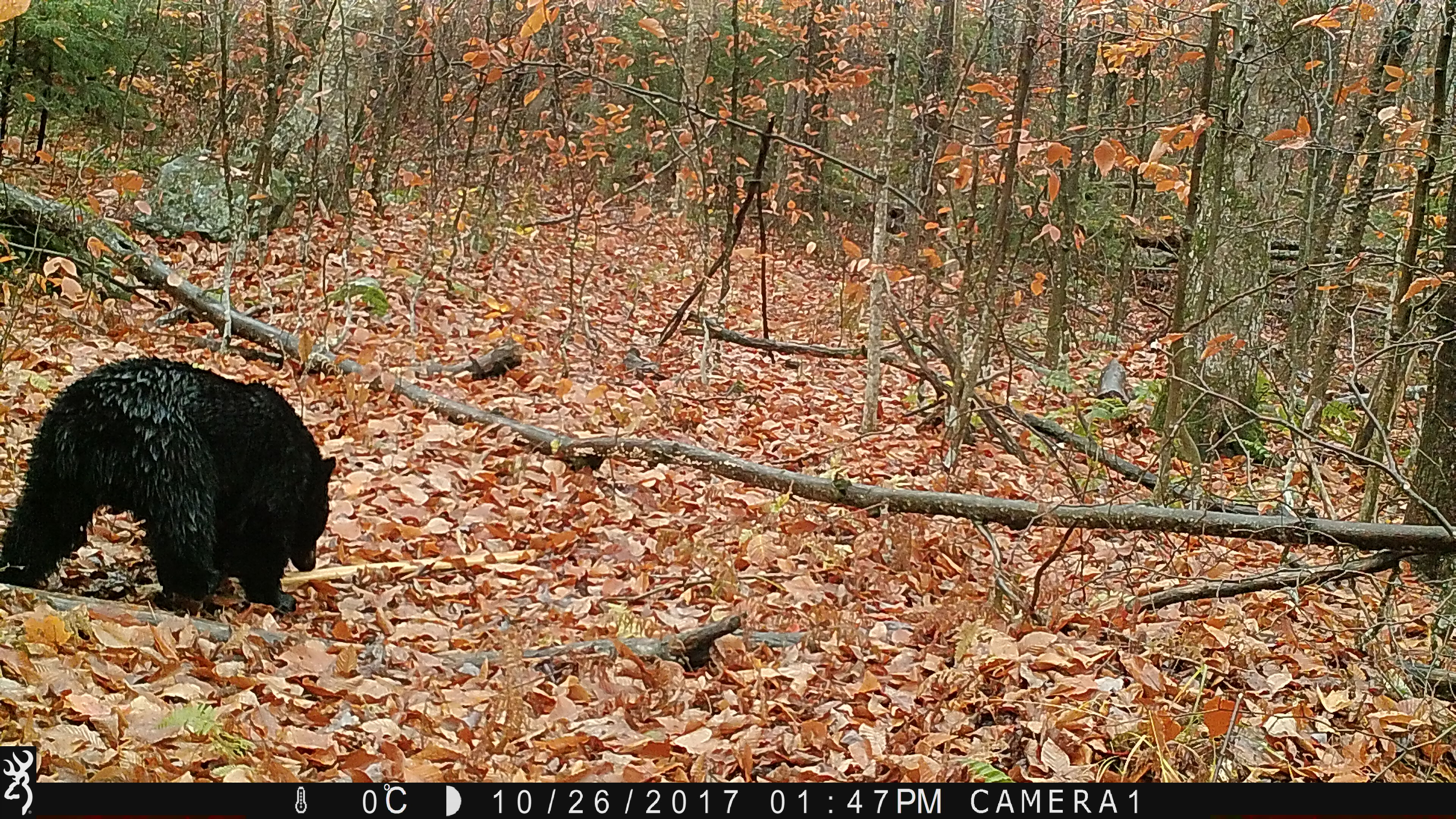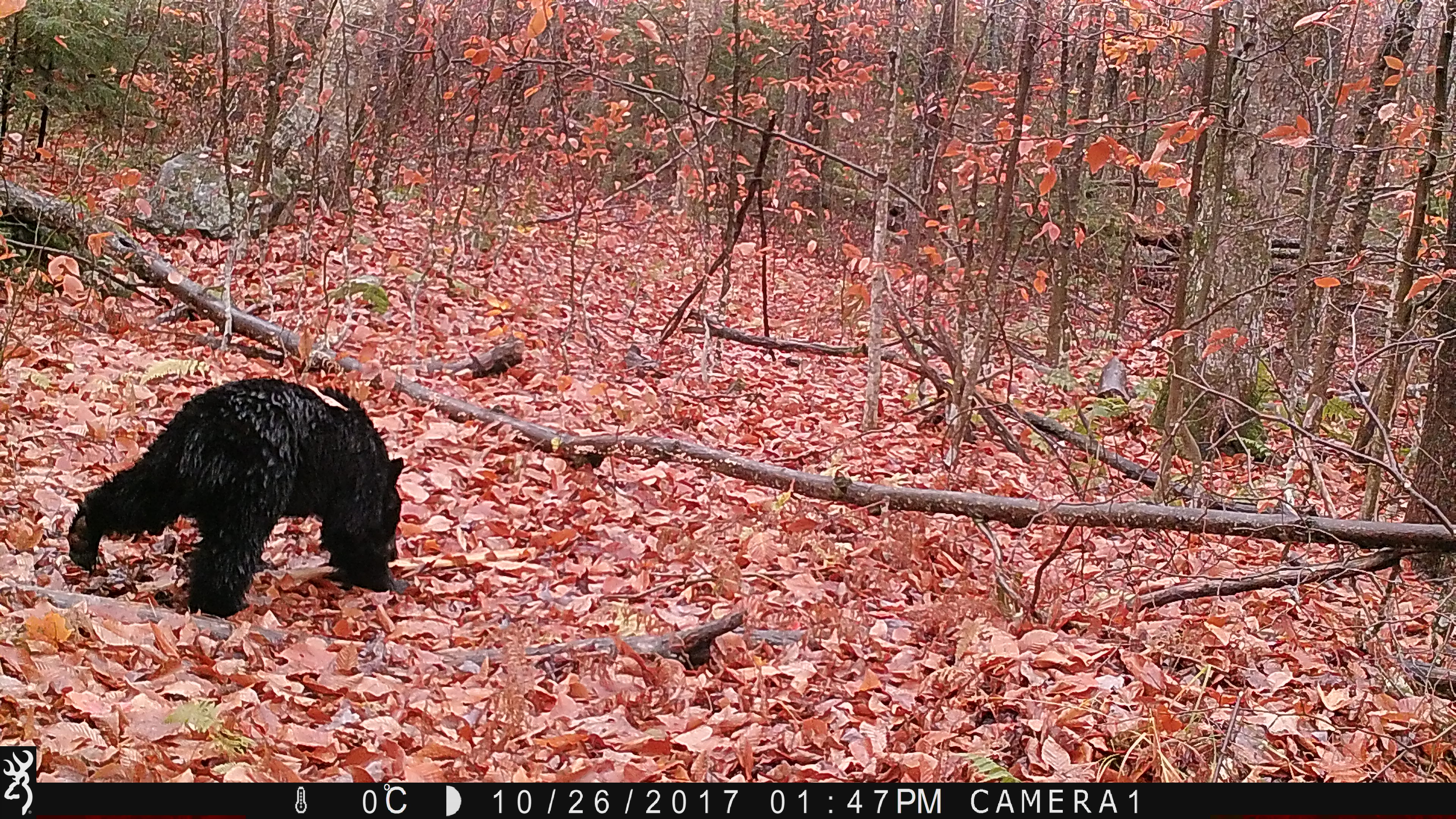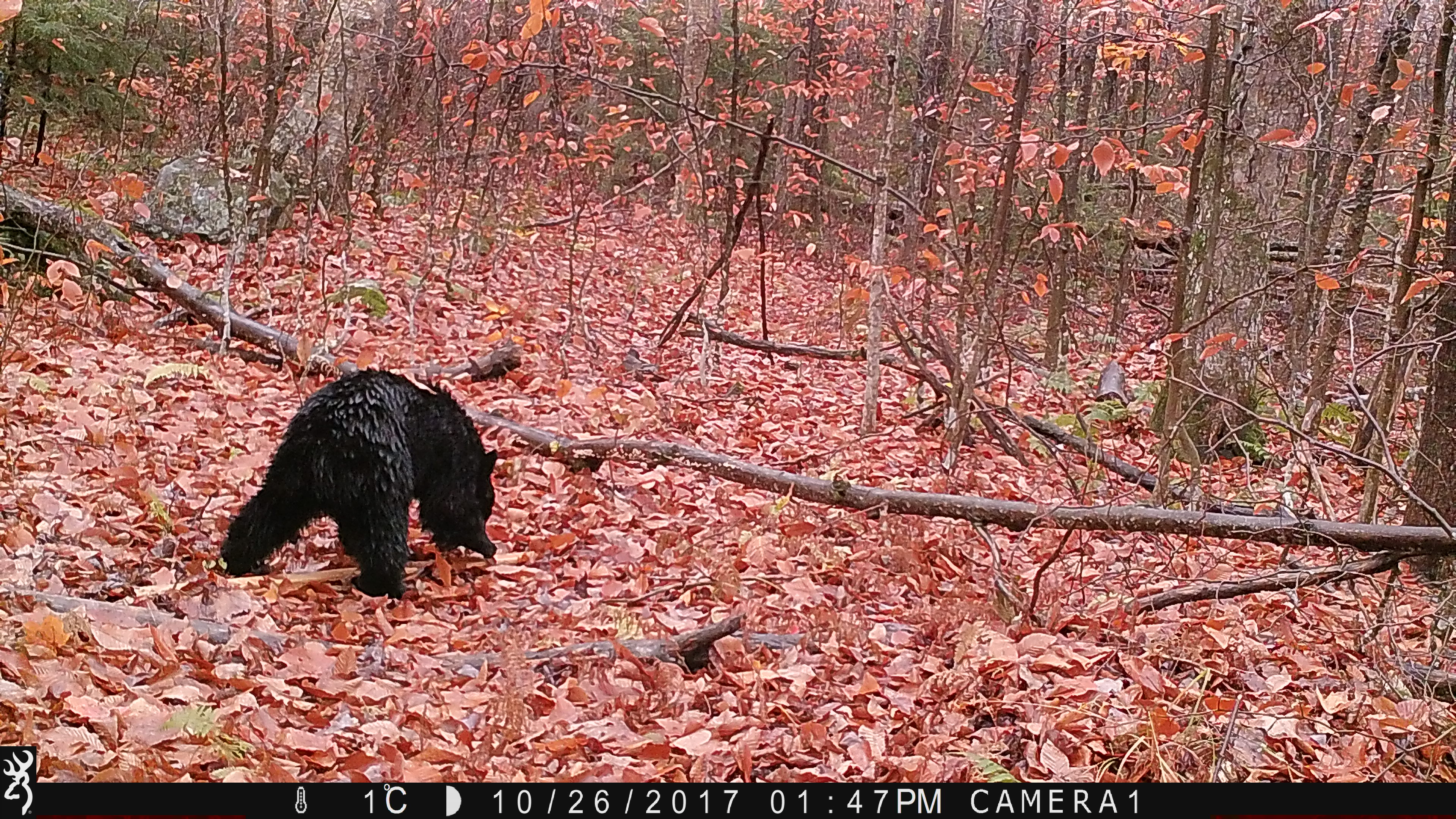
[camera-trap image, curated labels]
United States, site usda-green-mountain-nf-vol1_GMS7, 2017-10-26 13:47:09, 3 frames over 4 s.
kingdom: Animalia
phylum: Chordata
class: Mammalia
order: Carnivora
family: Ursidae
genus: Ursus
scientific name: Ursus americanus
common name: black bear